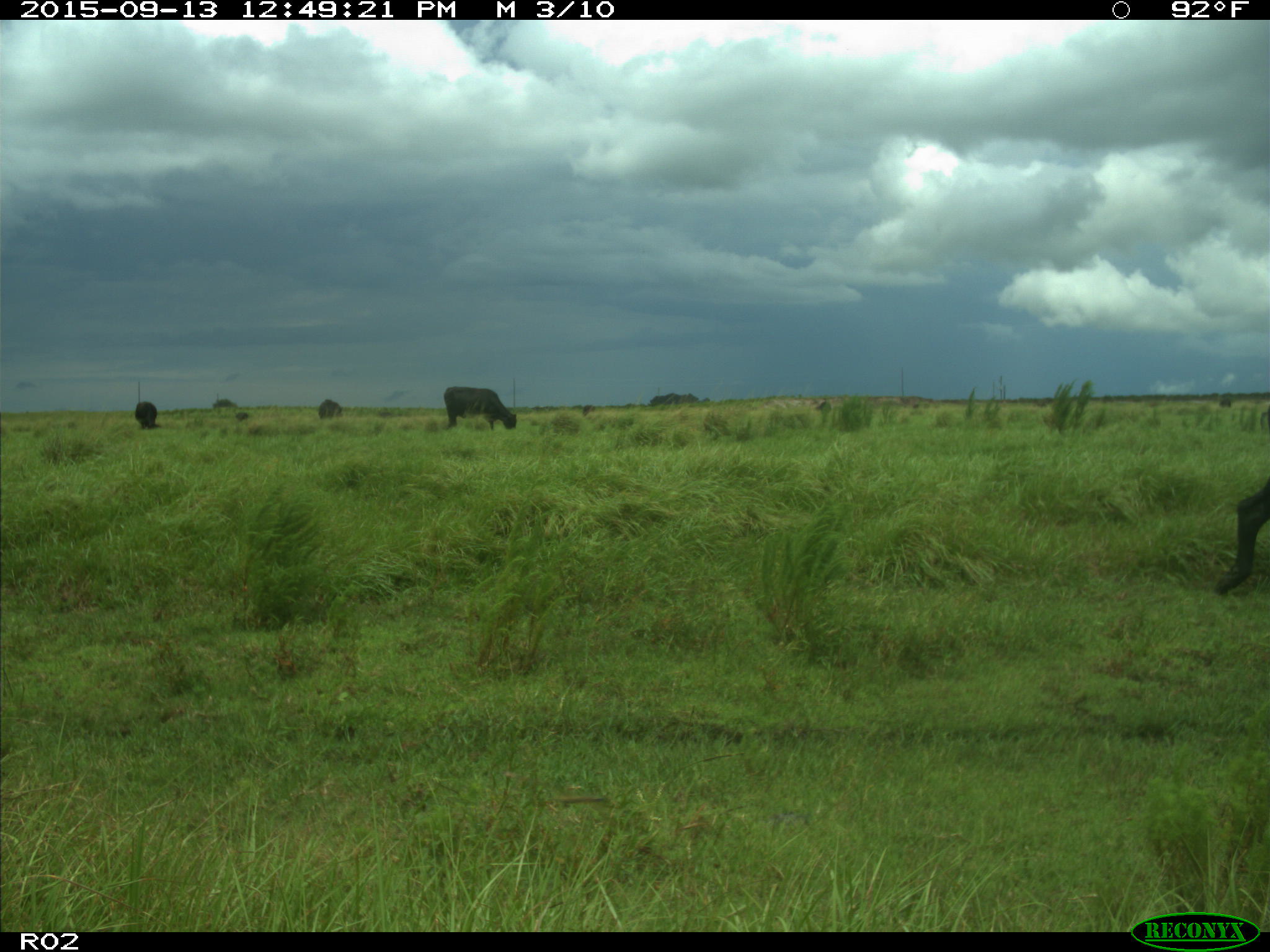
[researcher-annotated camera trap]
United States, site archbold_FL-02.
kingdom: Animalia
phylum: Chordata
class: Mammalia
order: Artiodactyla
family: Bovidae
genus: Bos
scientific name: Bos taurus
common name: domestic cow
Bos taurus (domestic cow).